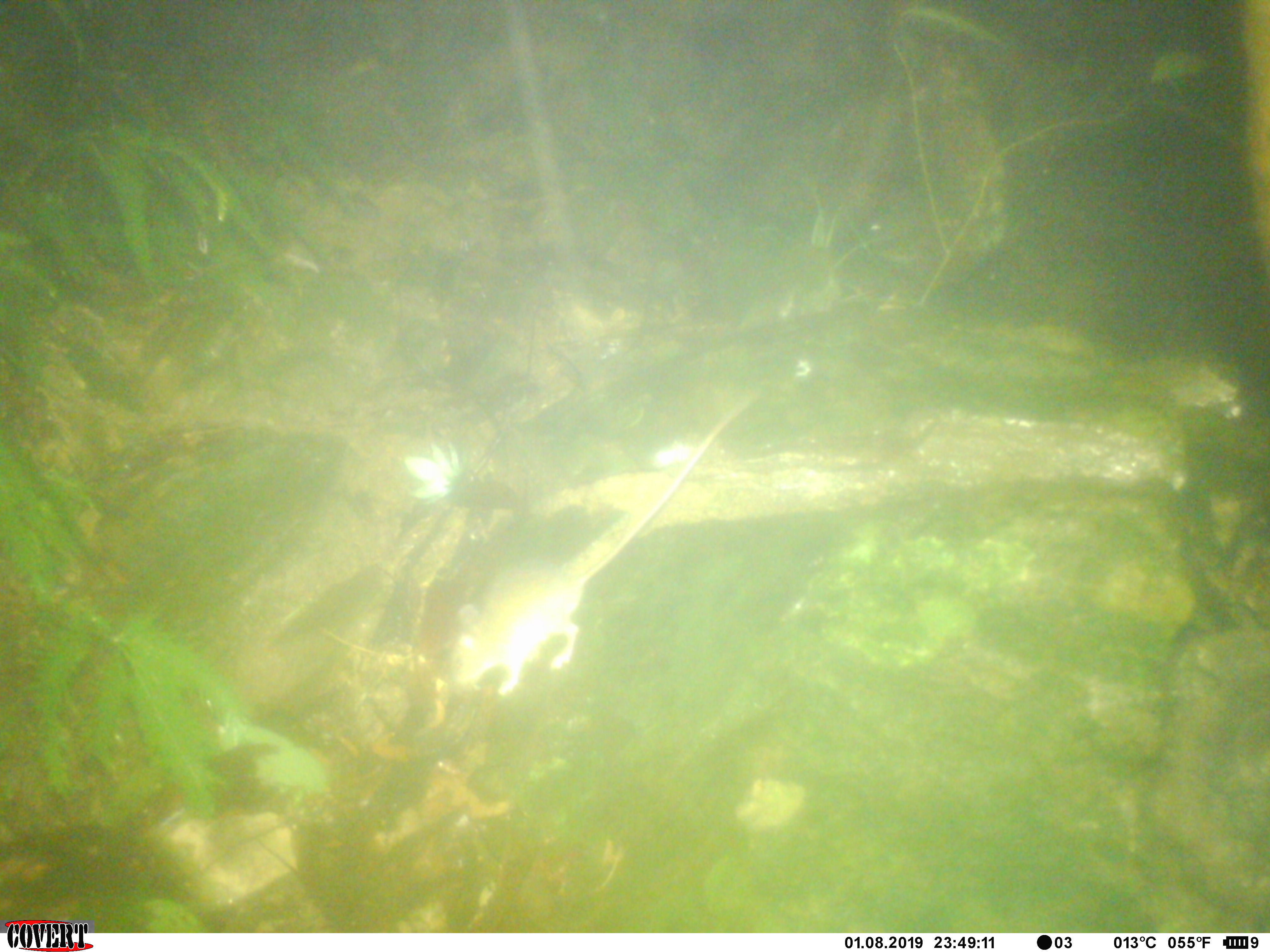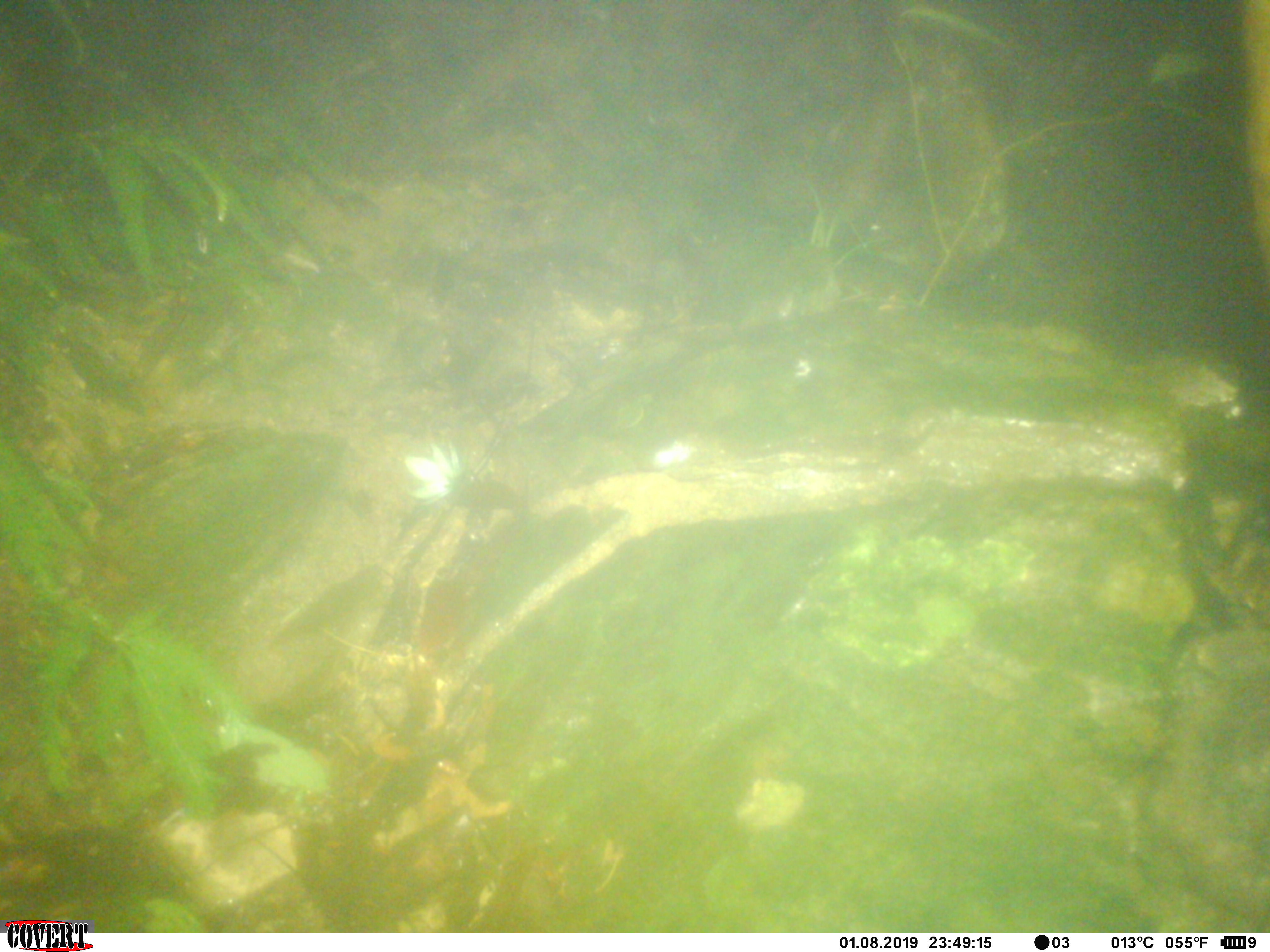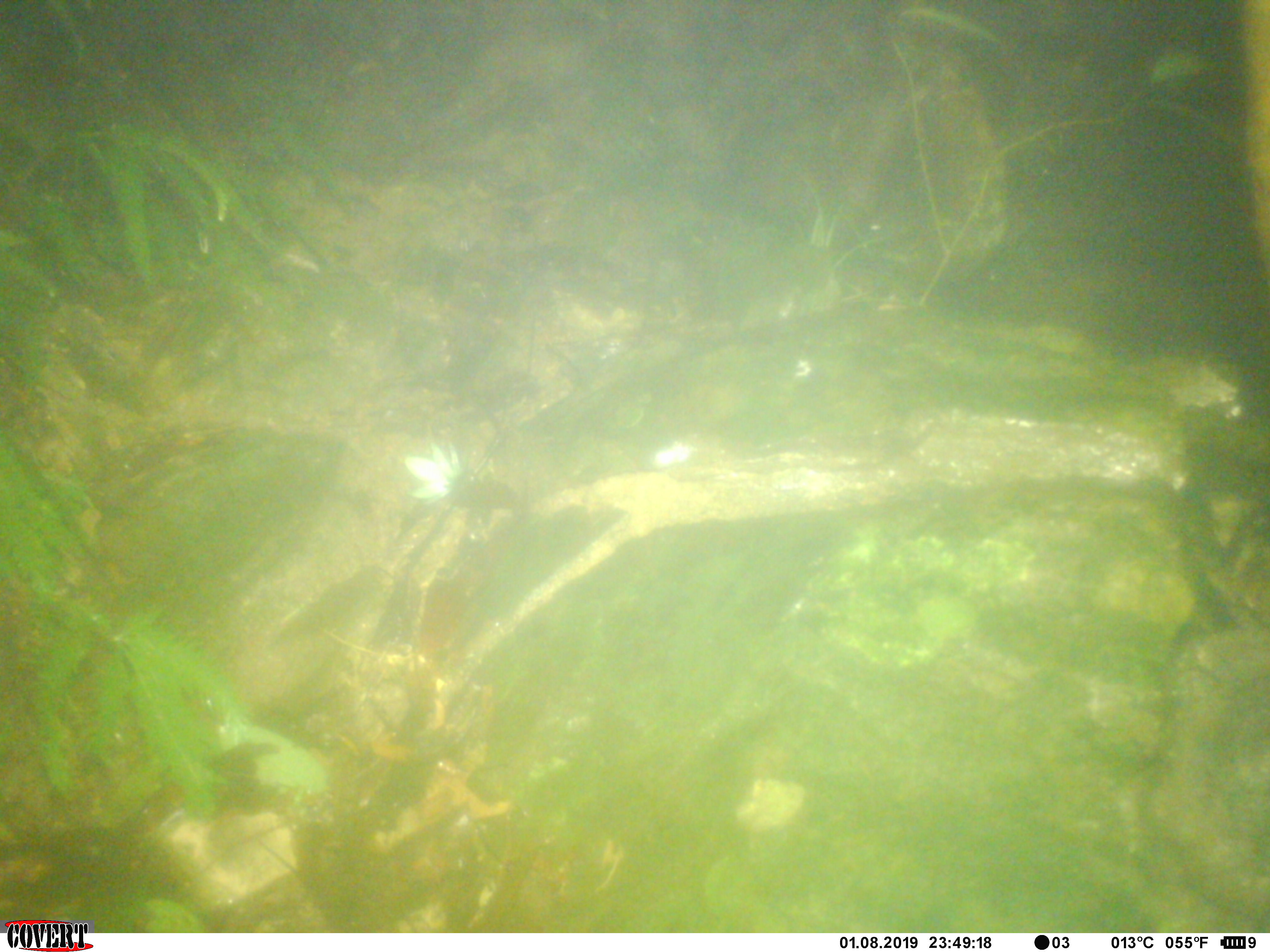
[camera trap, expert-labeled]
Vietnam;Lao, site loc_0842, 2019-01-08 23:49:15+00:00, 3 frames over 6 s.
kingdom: Animalia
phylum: Chordata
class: Mammalia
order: Rodentia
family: Muridae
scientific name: Muridae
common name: old-world mice and rats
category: unidentified murid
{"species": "unidentified murid (old-world mice and rats) (Muridae)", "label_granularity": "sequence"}